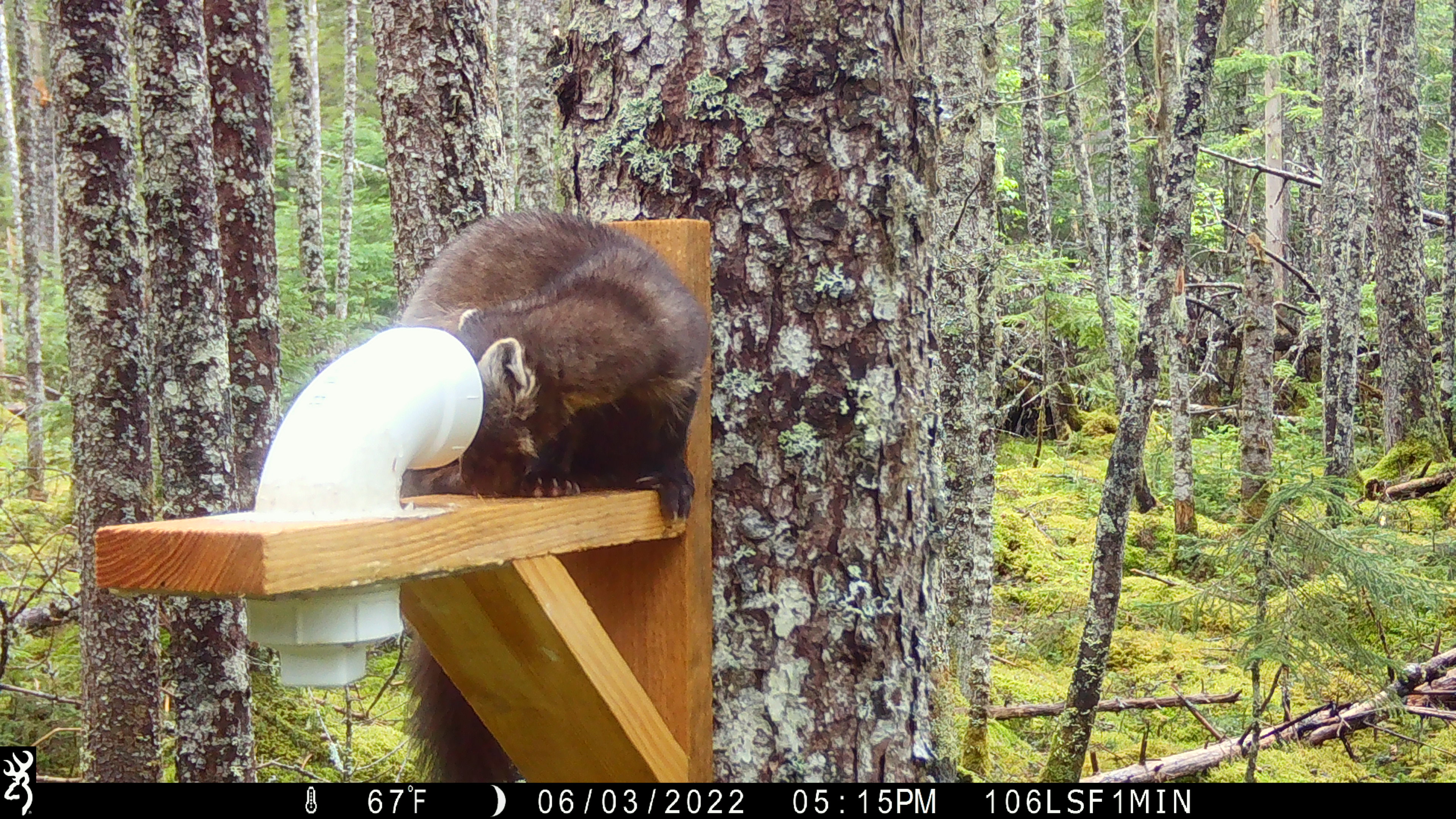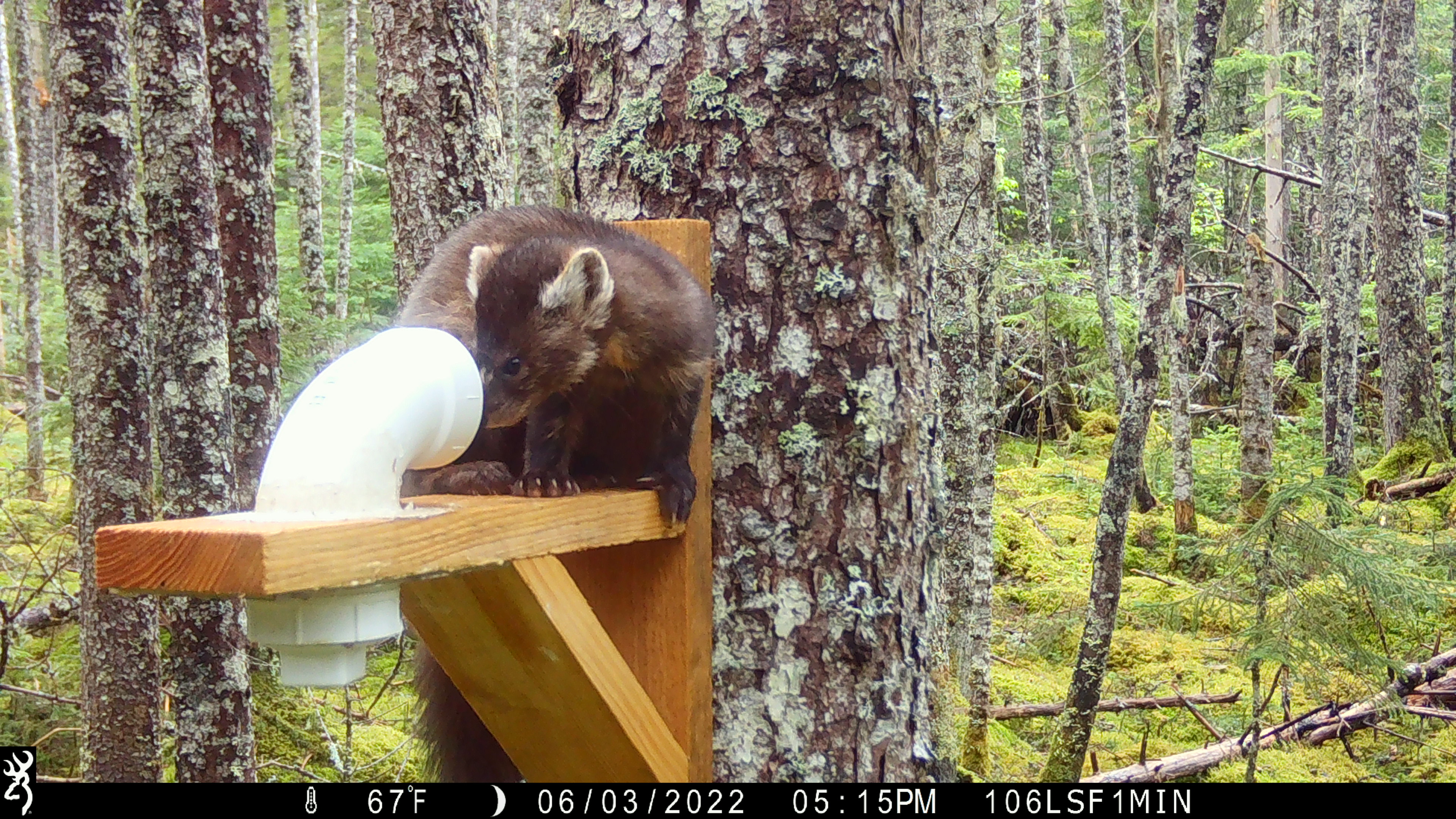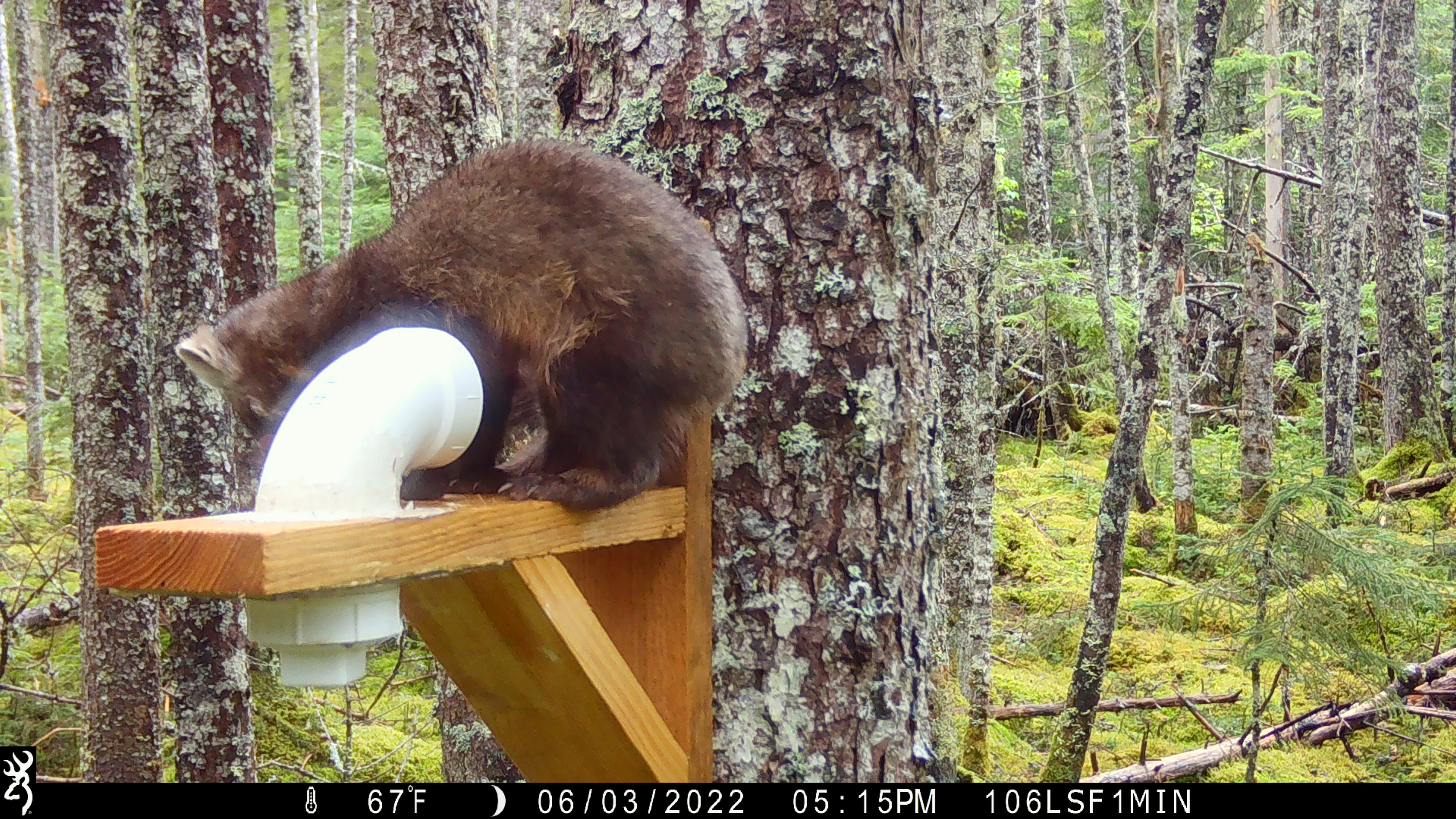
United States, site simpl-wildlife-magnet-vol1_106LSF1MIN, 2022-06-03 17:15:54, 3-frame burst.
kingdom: Animalia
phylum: Chordata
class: Mammalia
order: Carnivora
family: Mustelidae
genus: Martes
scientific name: Martes americana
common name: american marten